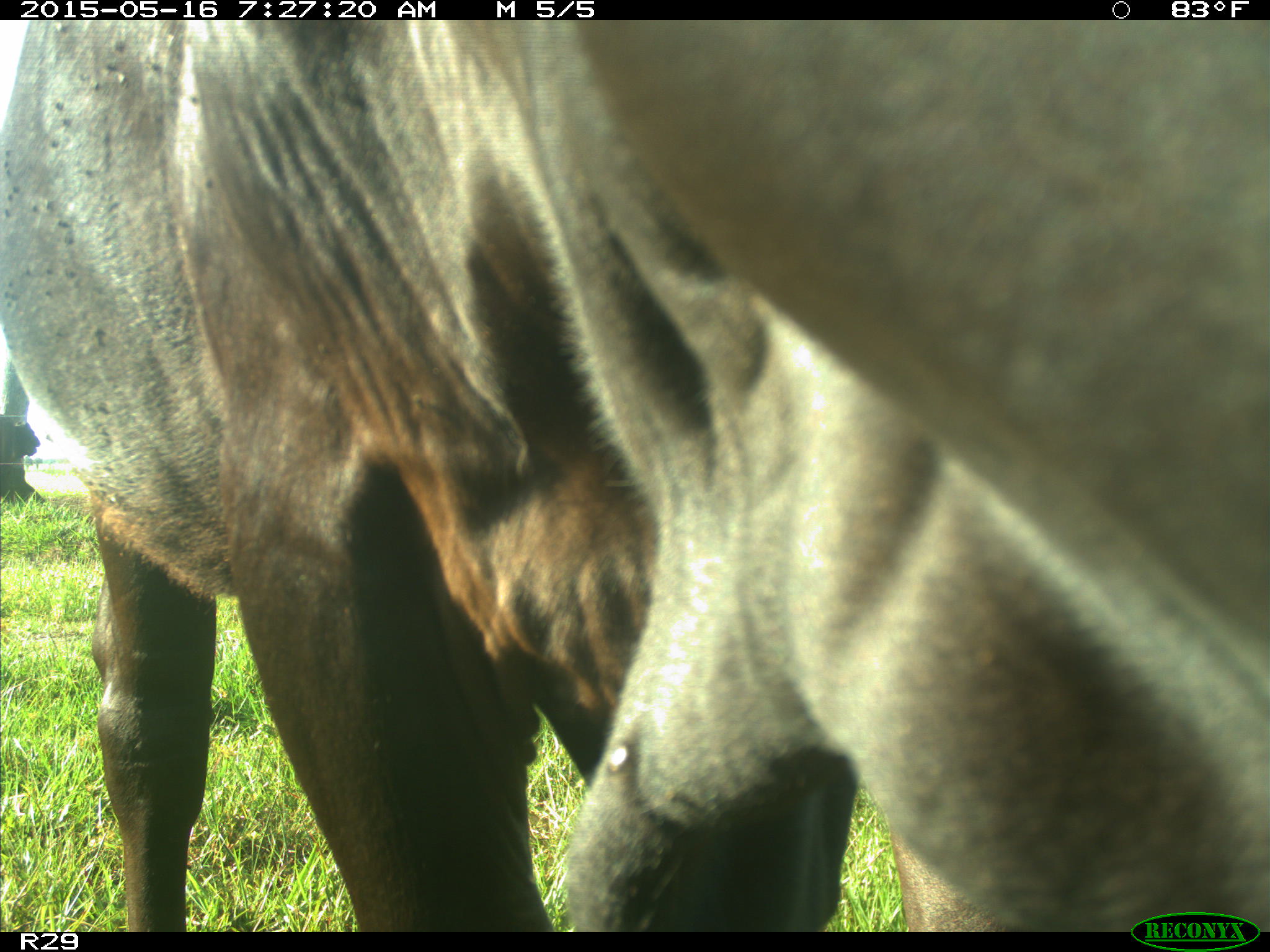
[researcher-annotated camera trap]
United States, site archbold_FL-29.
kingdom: Animalia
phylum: Chordata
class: Mammalia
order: Artiodactyla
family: Bovidae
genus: Bos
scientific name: Bos taurus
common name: domestic cow